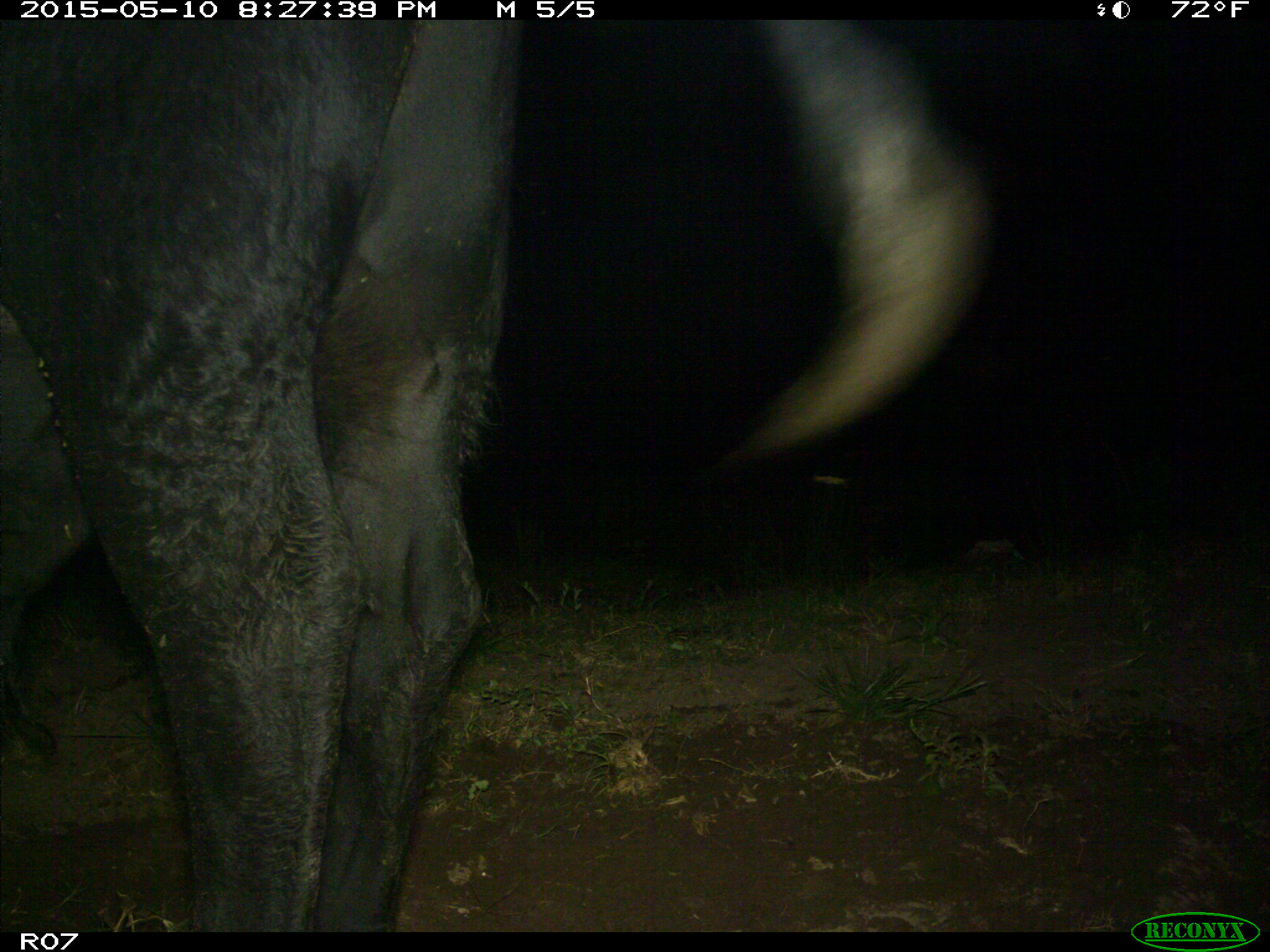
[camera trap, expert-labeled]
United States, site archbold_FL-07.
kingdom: Animalia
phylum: Chordata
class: Mammalia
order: Artiodactyla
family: Bovidae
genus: Bos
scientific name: Bos taurus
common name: domestic cow